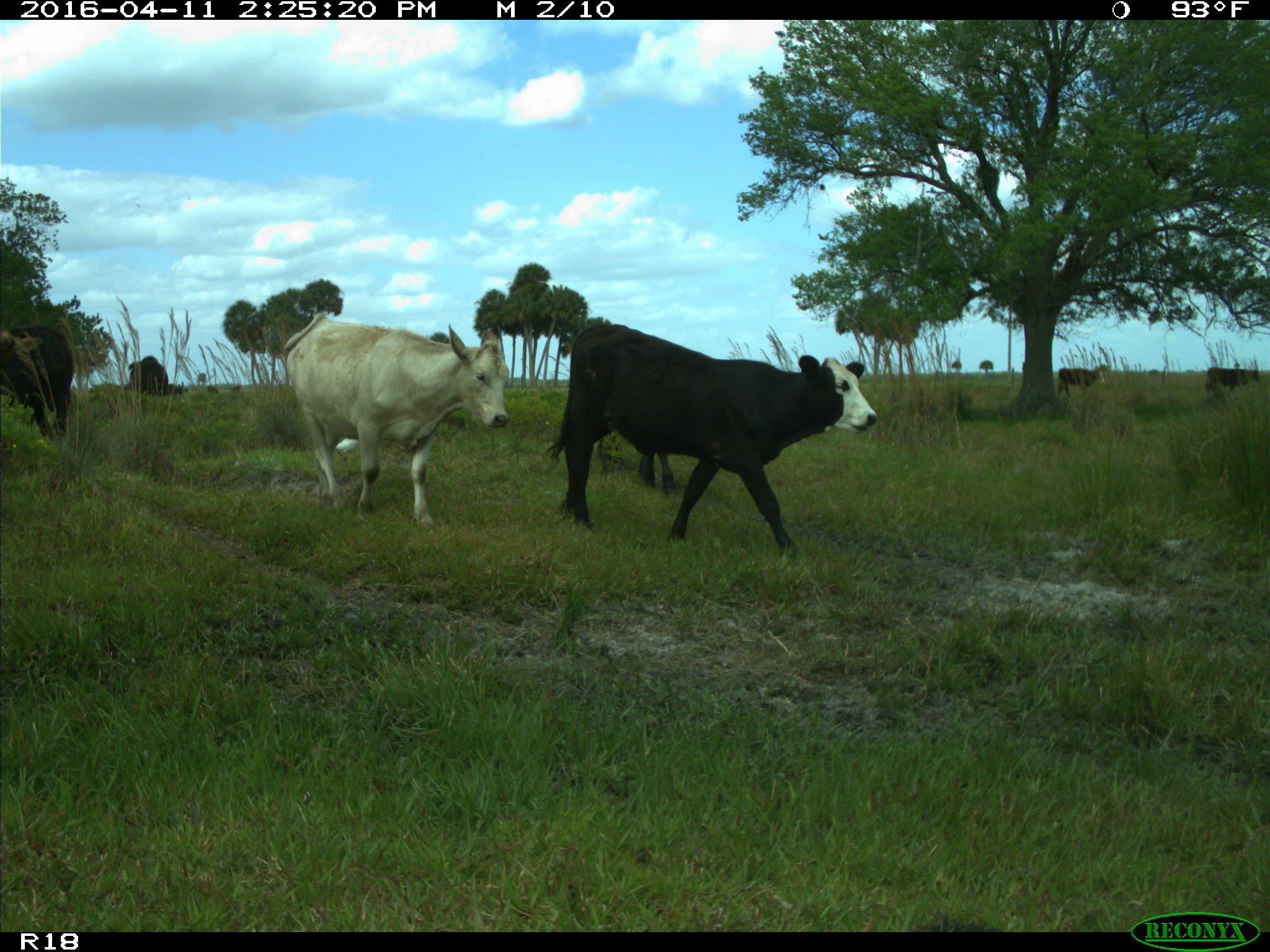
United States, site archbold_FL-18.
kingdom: Animalia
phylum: Chordata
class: Mammalia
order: Artiodactyla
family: Bovidae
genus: Bos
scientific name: Bos taurus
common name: domestic cow